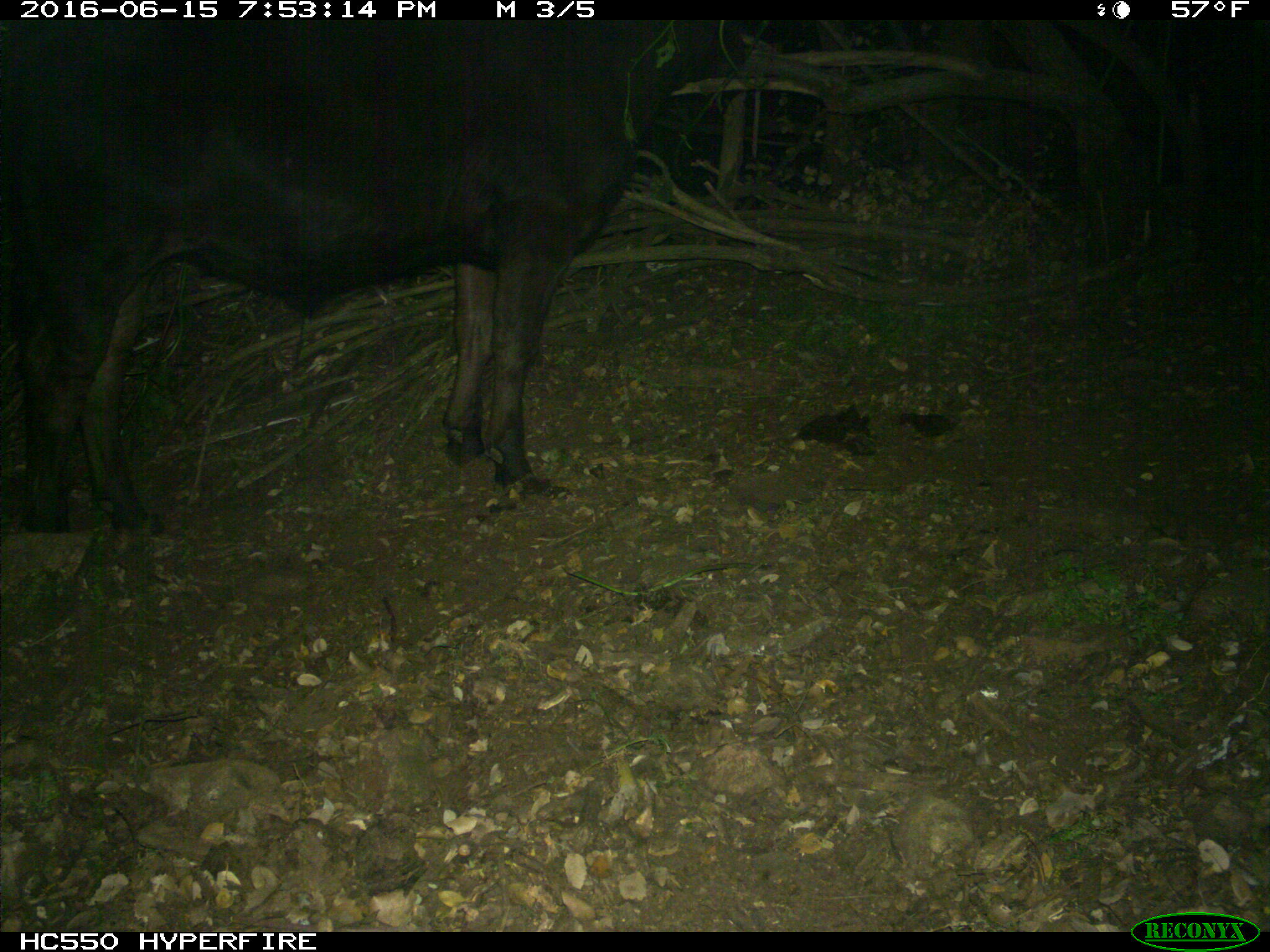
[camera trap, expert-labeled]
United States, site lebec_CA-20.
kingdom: Animalia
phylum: Chordata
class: Mammalia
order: Artiodactyla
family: Bovidae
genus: Bos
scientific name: Bos taurus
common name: domestic cow